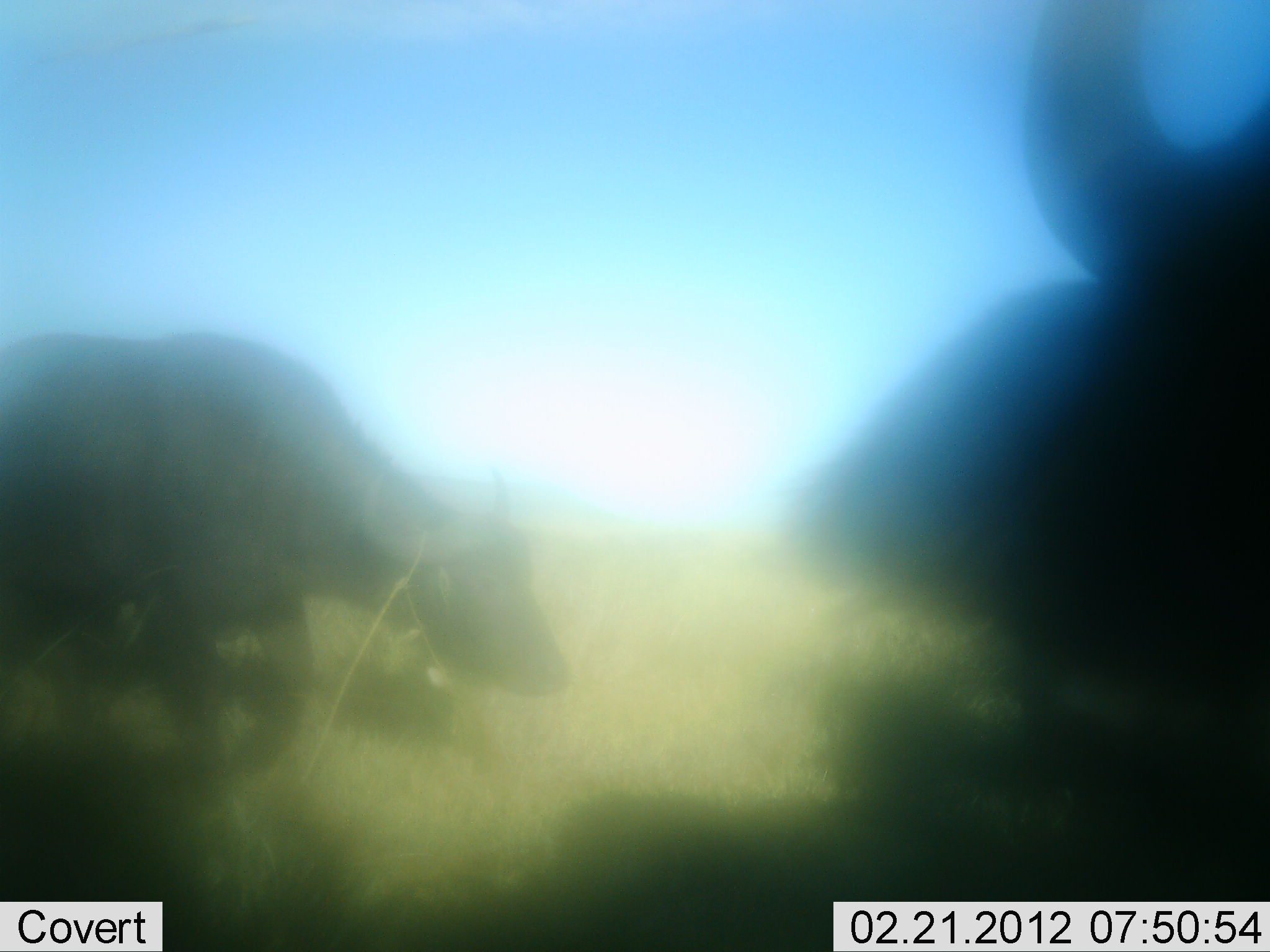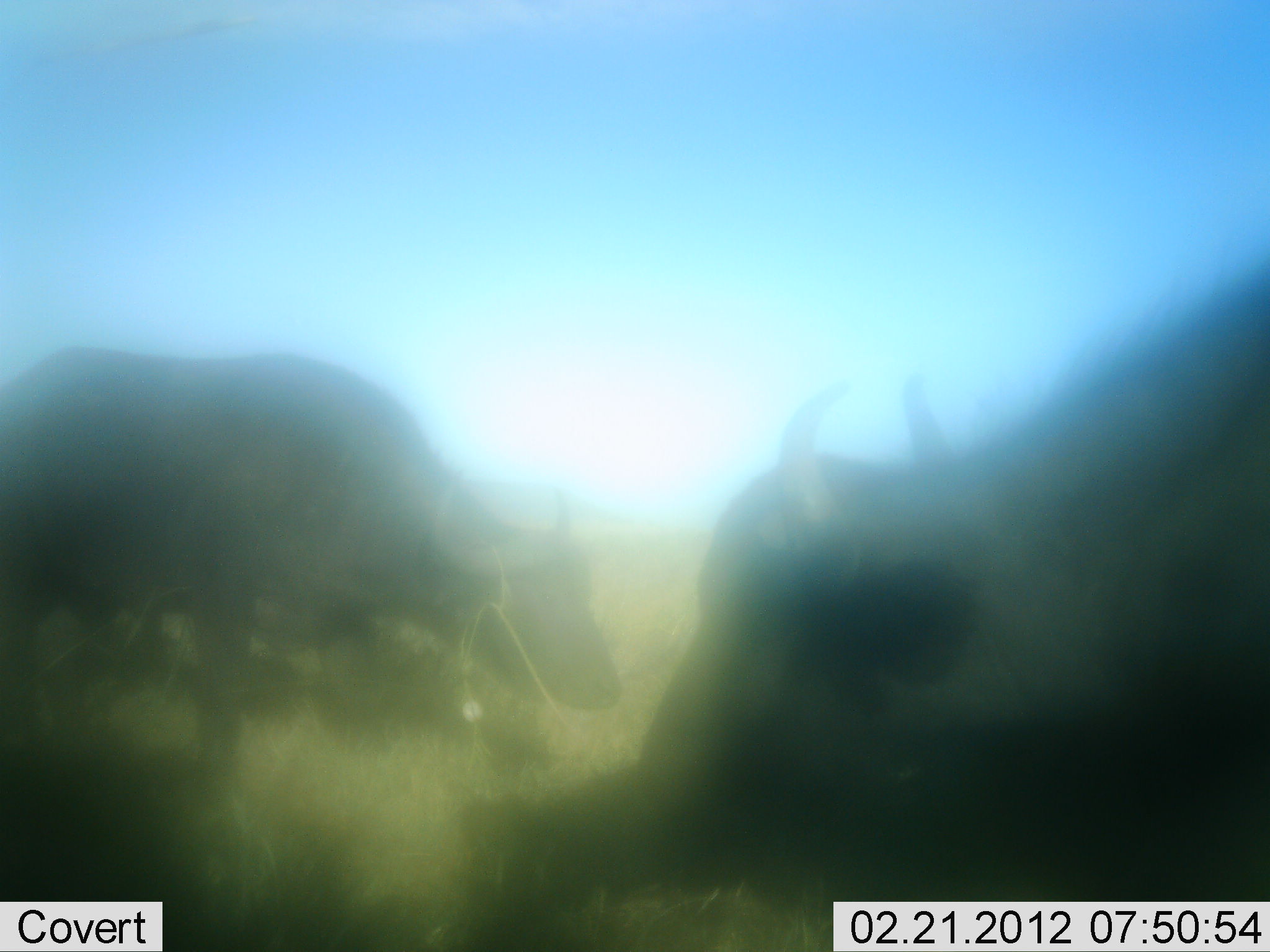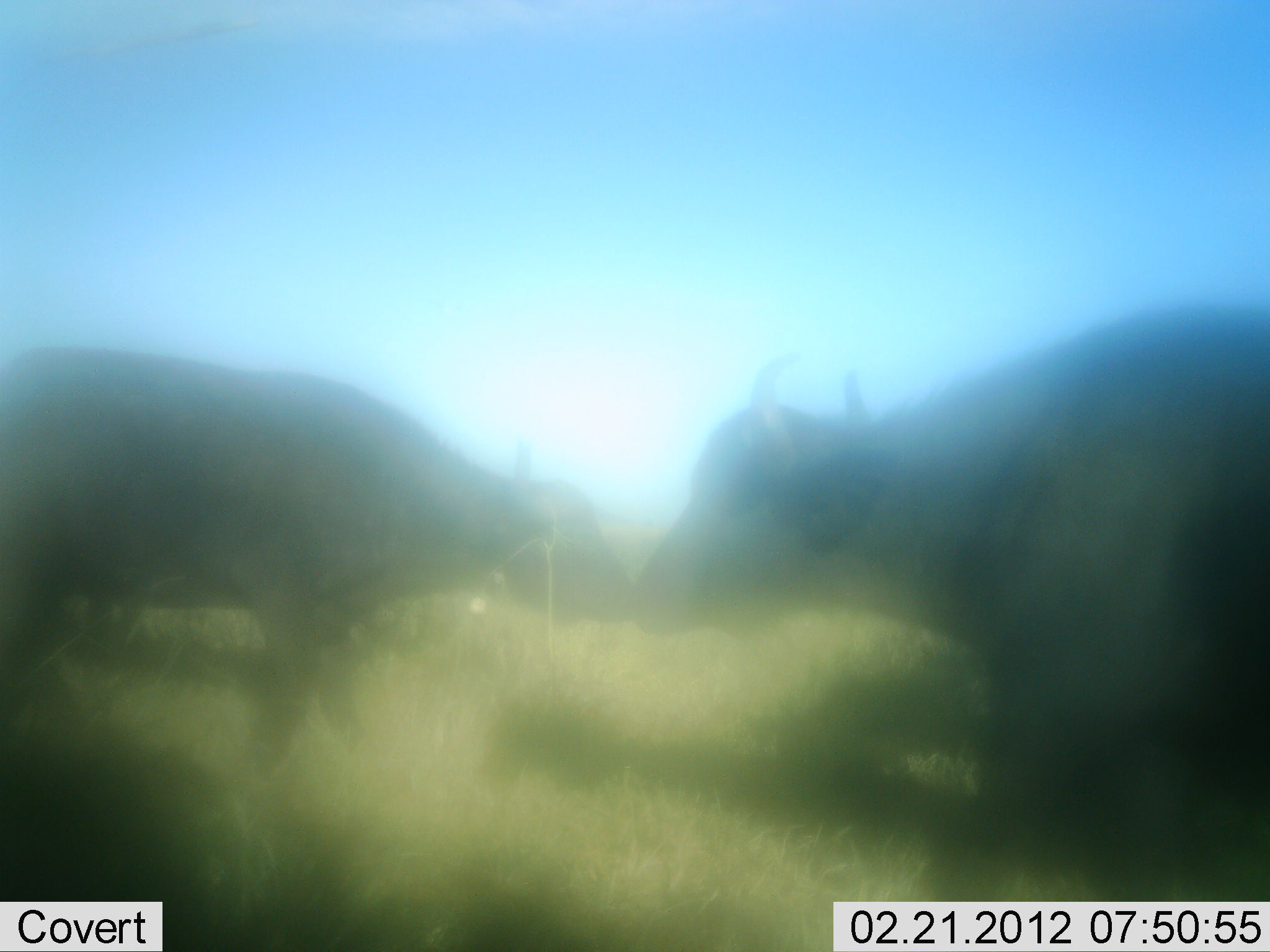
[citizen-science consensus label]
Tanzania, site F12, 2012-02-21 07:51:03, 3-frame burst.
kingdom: Animalia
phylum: Chordata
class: Mammalia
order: Artiodactyla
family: Bovidae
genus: Syncerus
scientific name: Syncerus caffer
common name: cape buffalo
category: buffalo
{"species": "buffalo (cape buffalo) (Syncerus caffer)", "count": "2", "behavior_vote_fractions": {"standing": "40%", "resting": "0%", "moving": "40%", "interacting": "45%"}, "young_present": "0%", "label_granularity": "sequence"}